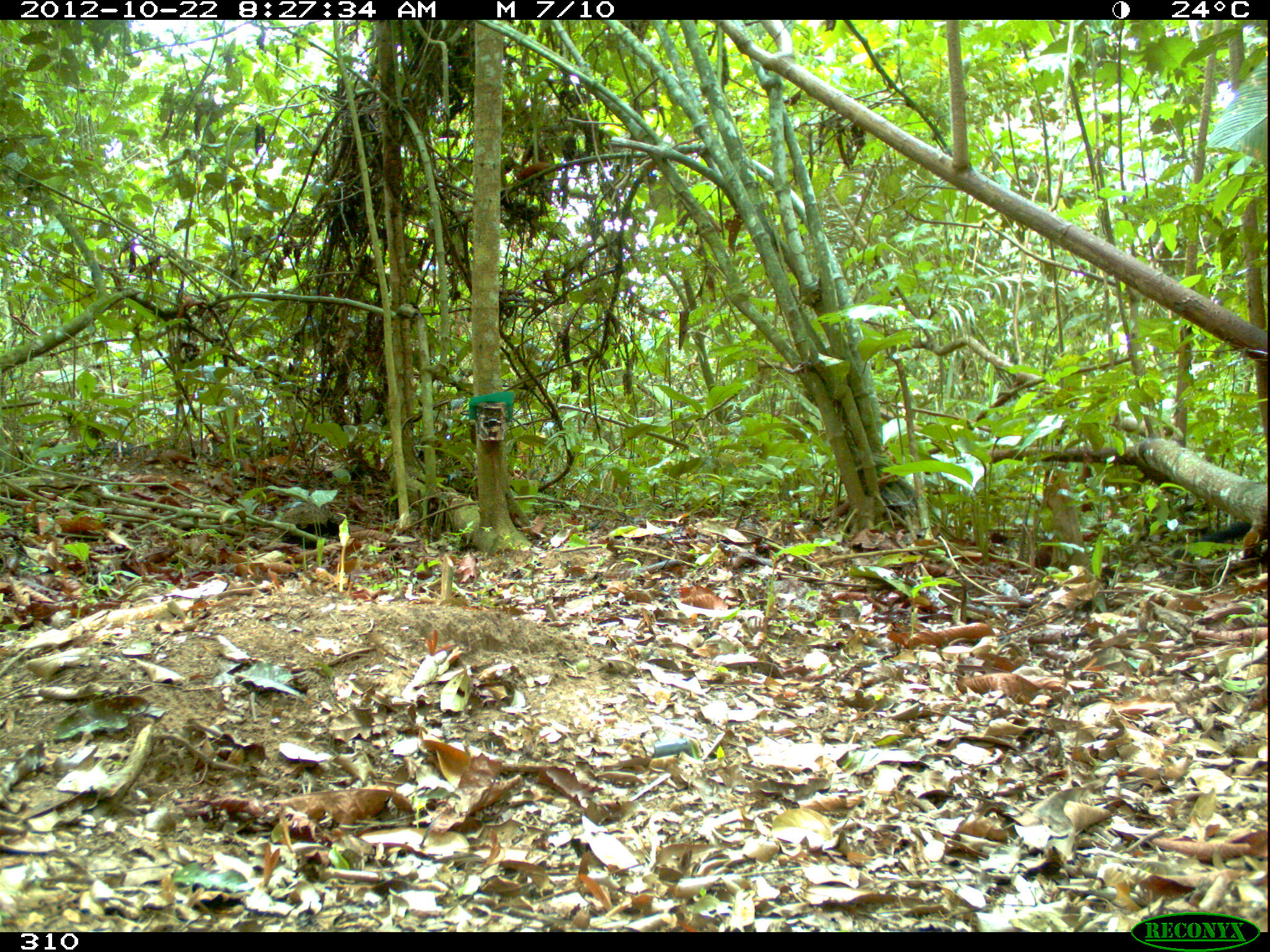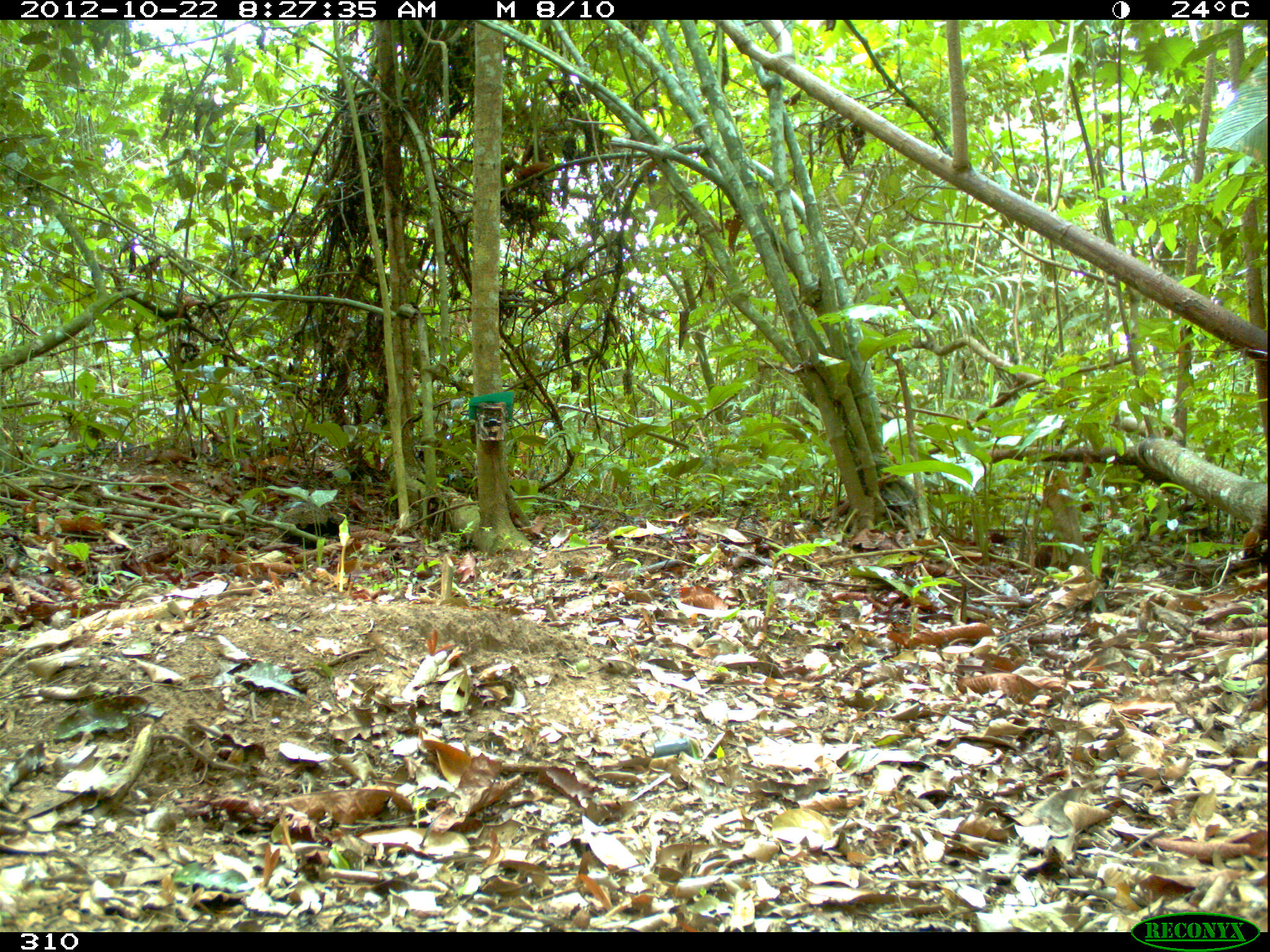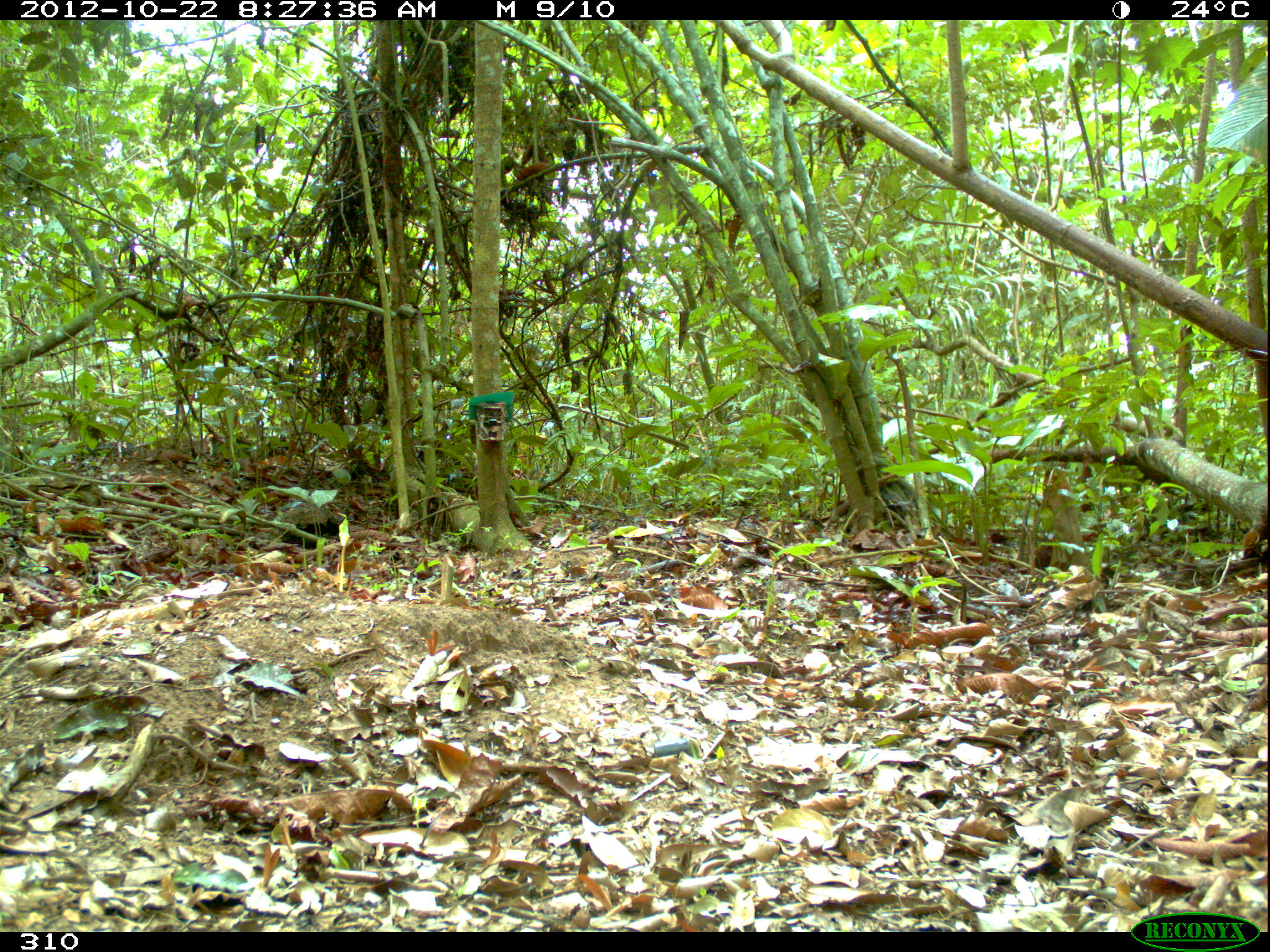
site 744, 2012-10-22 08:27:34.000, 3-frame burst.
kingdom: Animalia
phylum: Chordata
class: Mammalia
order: Carnivora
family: Mustelidae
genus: Eira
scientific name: Eira barbara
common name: tayra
Eira barbara (tayra).